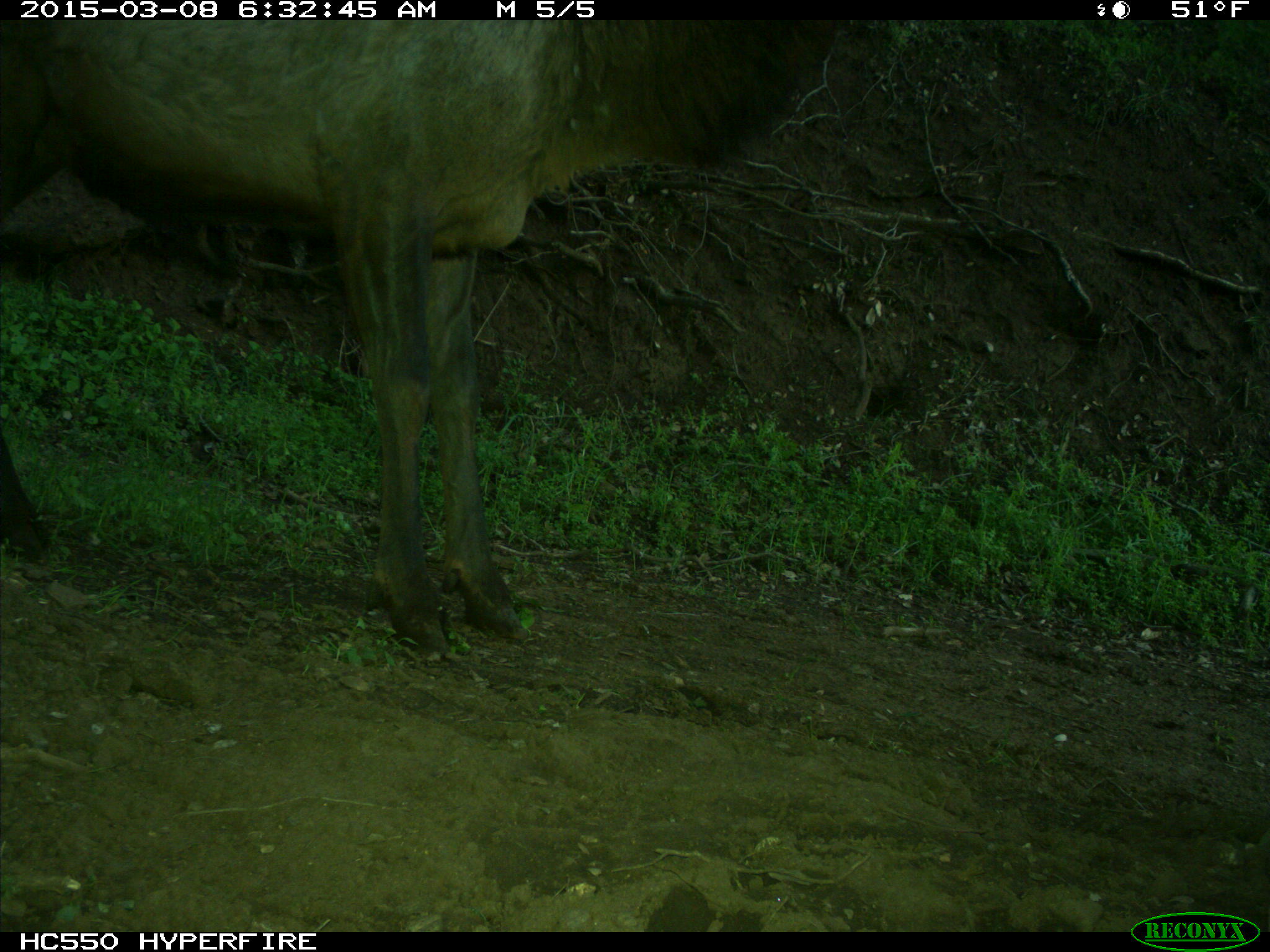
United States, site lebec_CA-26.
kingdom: Animalia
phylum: Chordata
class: Mammalia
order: Artiodactyla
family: Cervidae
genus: Cervus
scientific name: Cervus canadensis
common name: elk